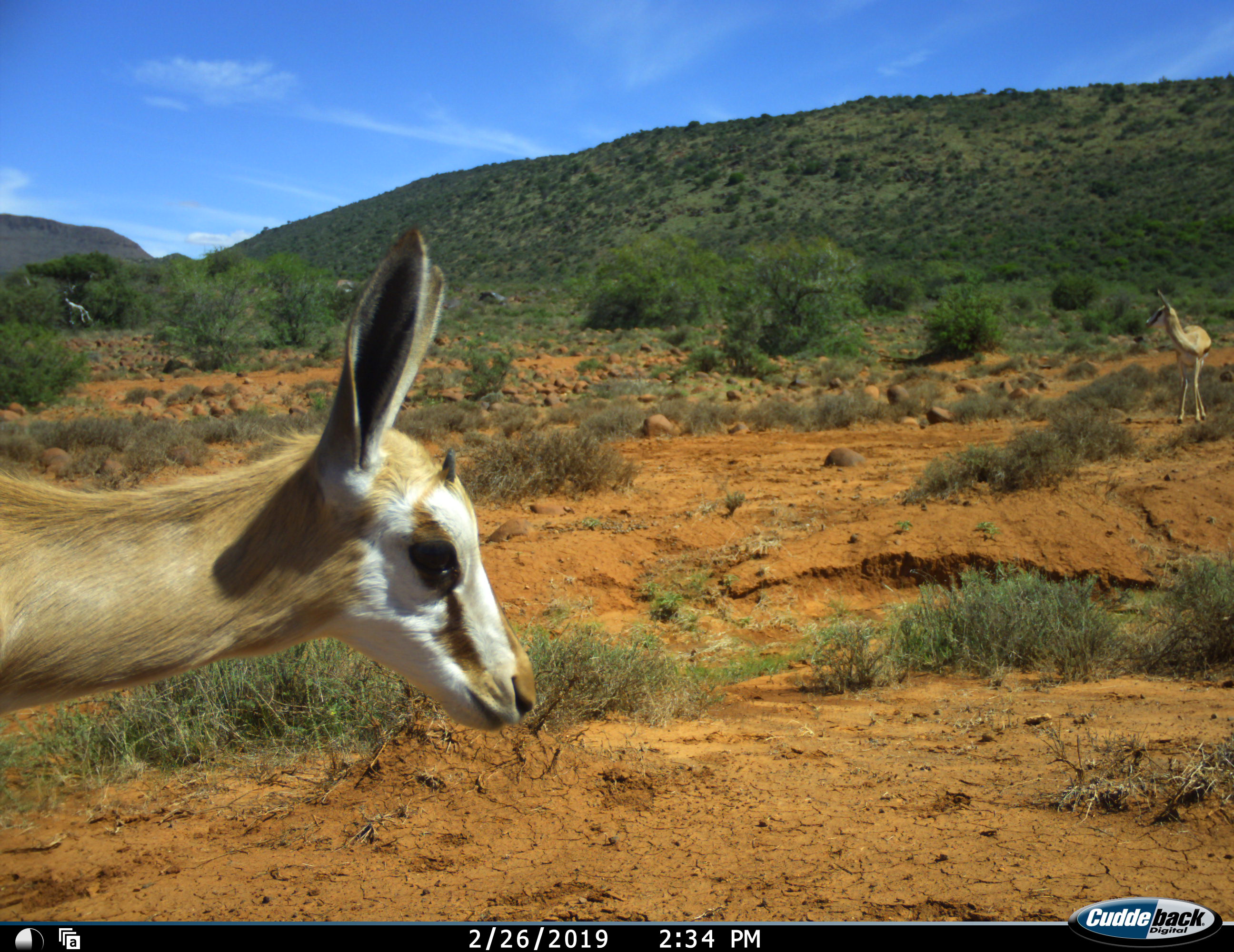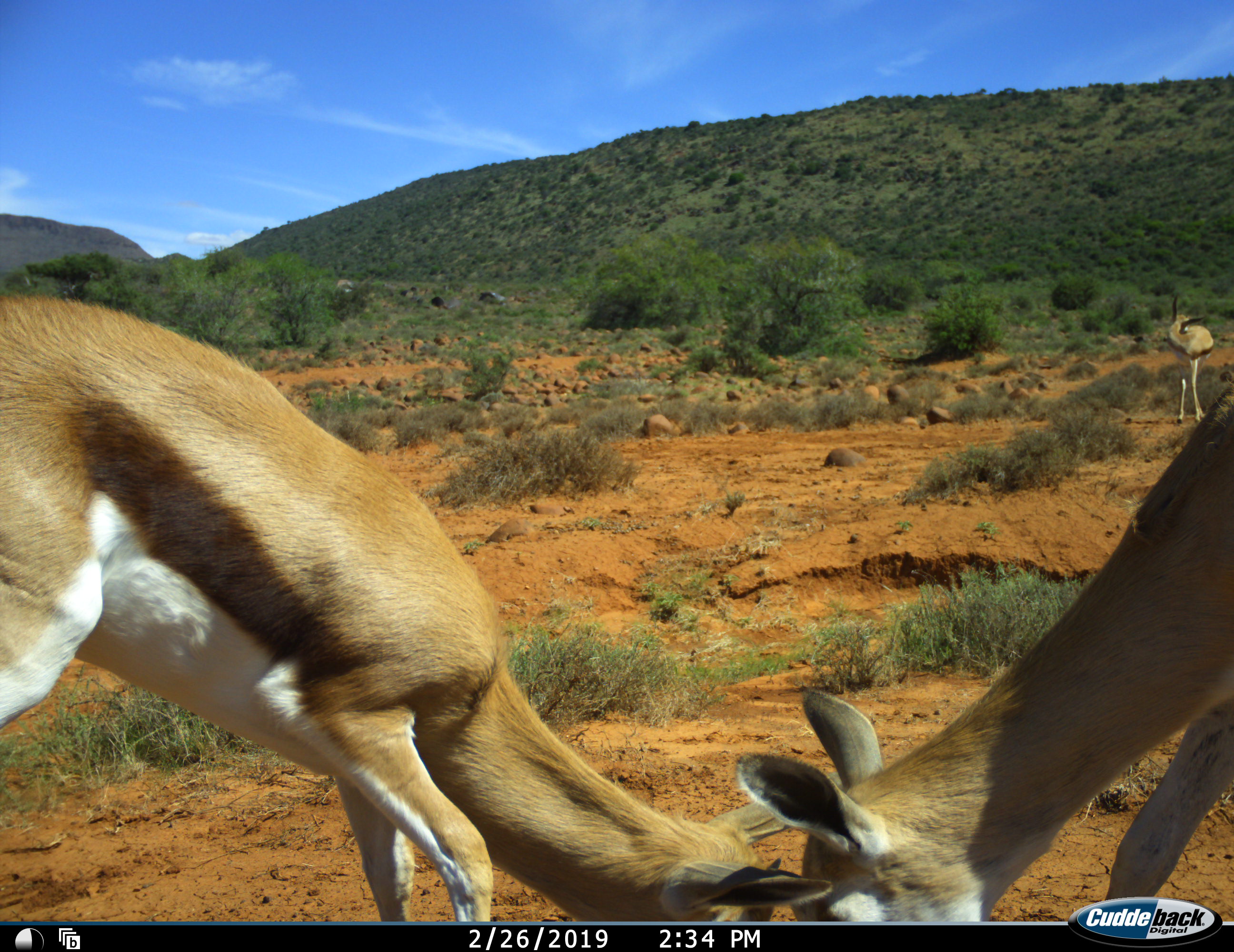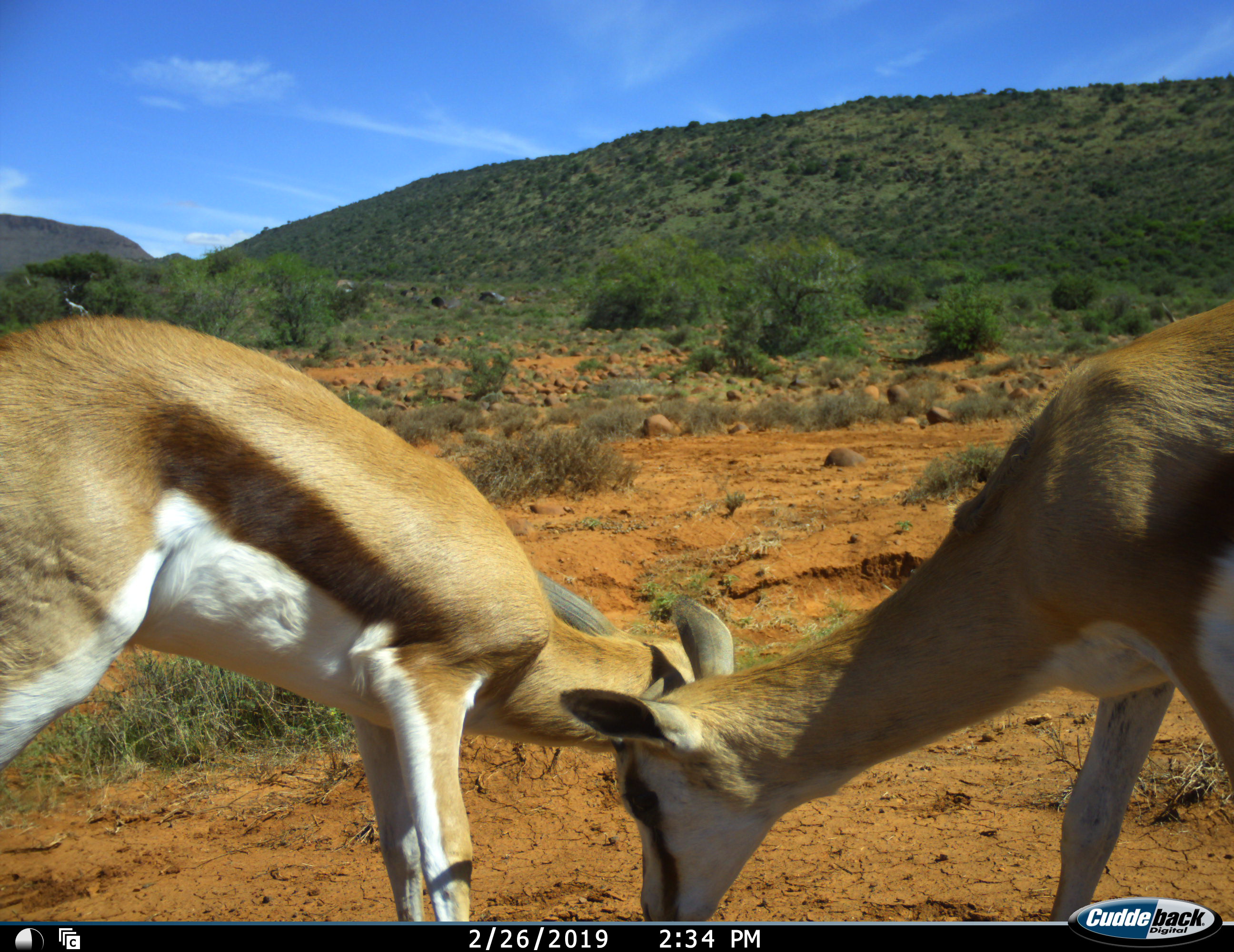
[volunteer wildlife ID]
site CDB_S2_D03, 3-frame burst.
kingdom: Animalia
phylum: Chordata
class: Mammalia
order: Artiodactyla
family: Bovidae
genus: Antidorcas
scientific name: Antidorcas marsupialis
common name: springbok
Springbok (Antidorcas marsupialis), count 3. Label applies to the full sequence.